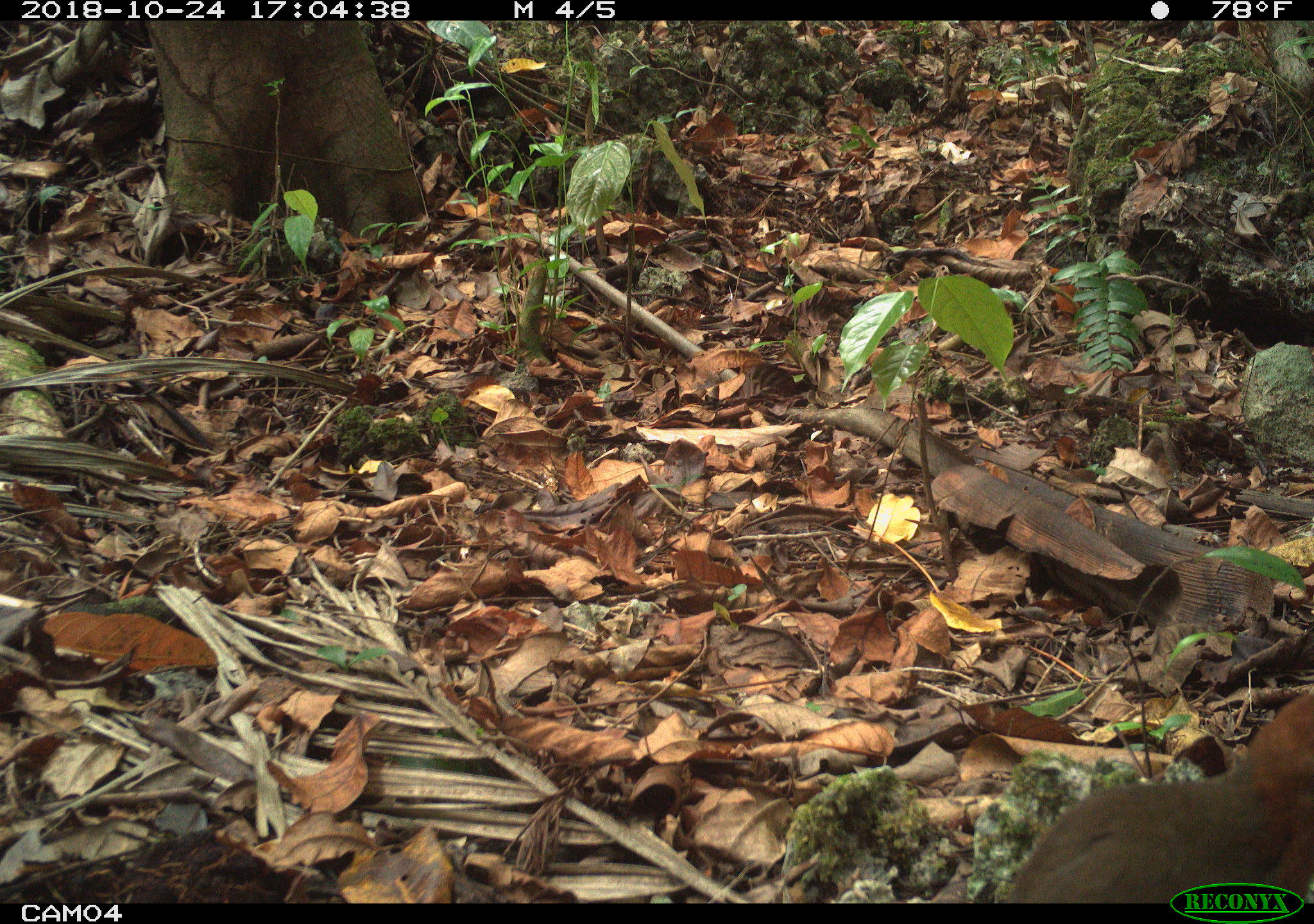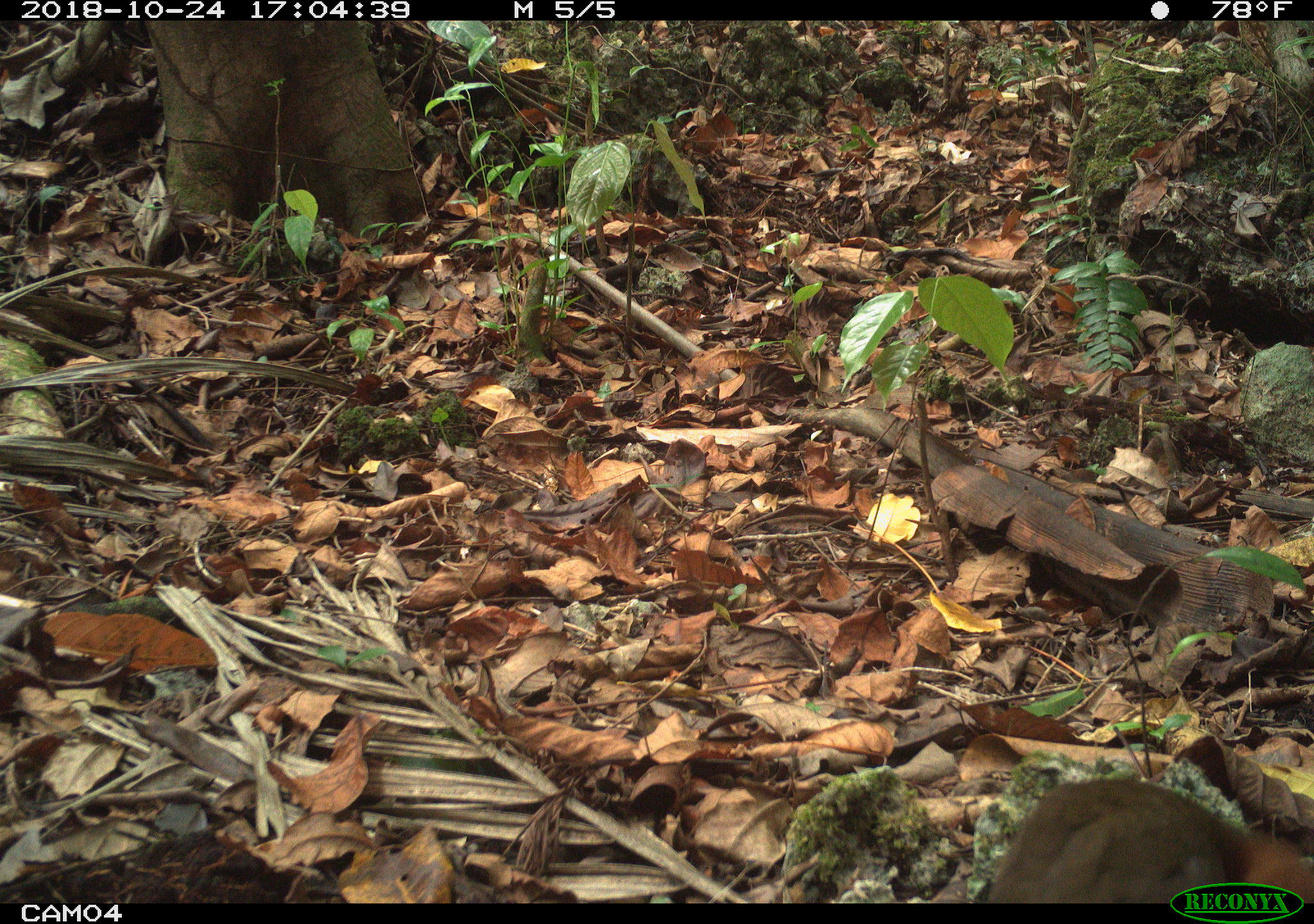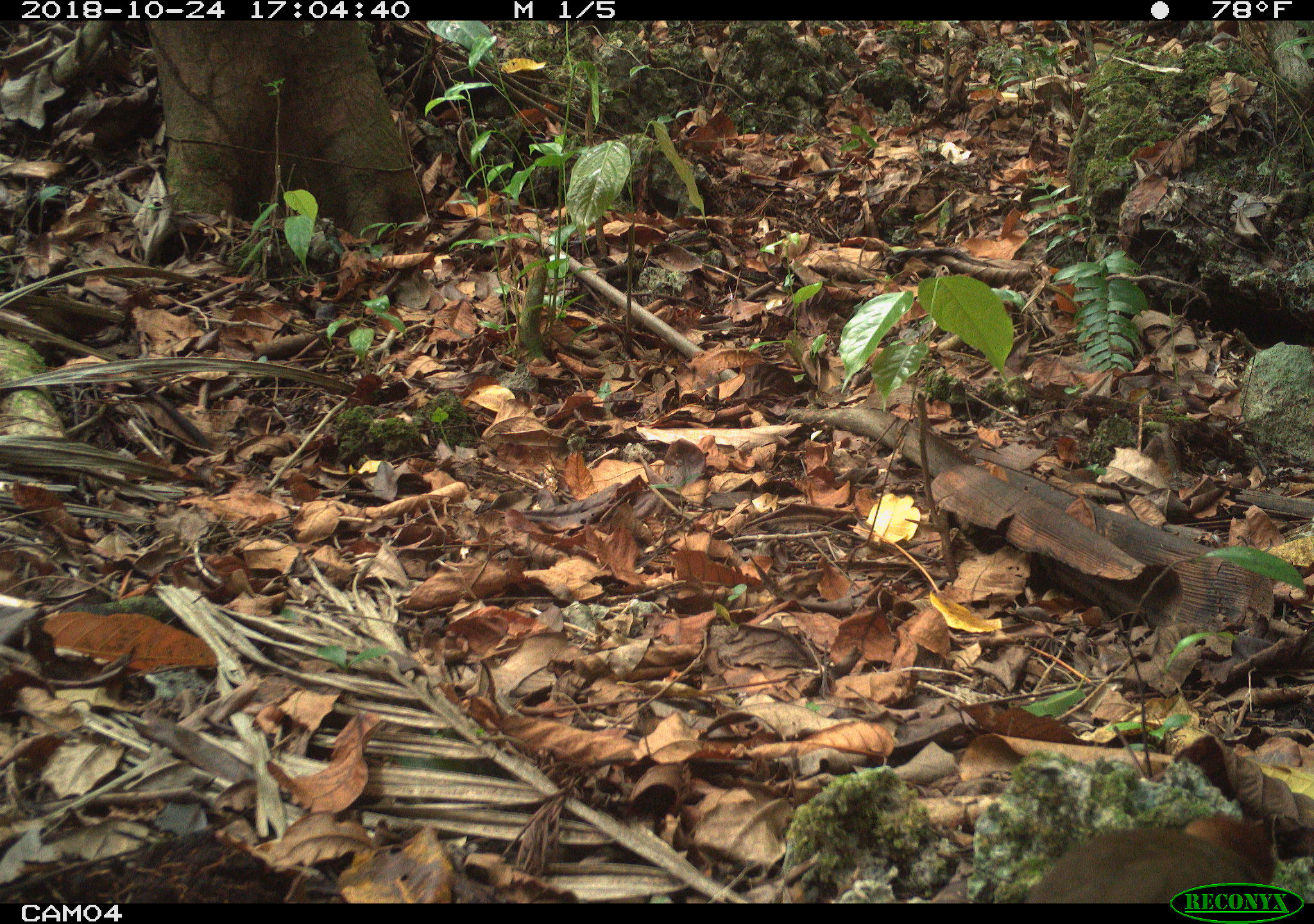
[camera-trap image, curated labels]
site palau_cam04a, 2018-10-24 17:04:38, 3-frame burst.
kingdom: Animalia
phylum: Chordata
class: Aves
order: Galliformes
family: Megapodiidae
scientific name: Megapodiidae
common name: megapode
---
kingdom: Animalia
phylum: Chordata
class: Aves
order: Gruiformes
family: Rallidae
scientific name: Rallidae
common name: rail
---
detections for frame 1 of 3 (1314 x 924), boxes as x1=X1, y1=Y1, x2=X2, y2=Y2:
megapode: x1=997, y1=669, x2=1313, y2=881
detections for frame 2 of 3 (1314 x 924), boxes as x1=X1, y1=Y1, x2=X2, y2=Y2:
rail: x1=979, y1=768, x2=1311, y2=882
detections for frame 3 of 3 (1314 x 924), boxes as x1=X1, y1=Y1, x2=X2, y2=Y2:
megapode: x1=1018, y1=799, x2=1295, y2=882